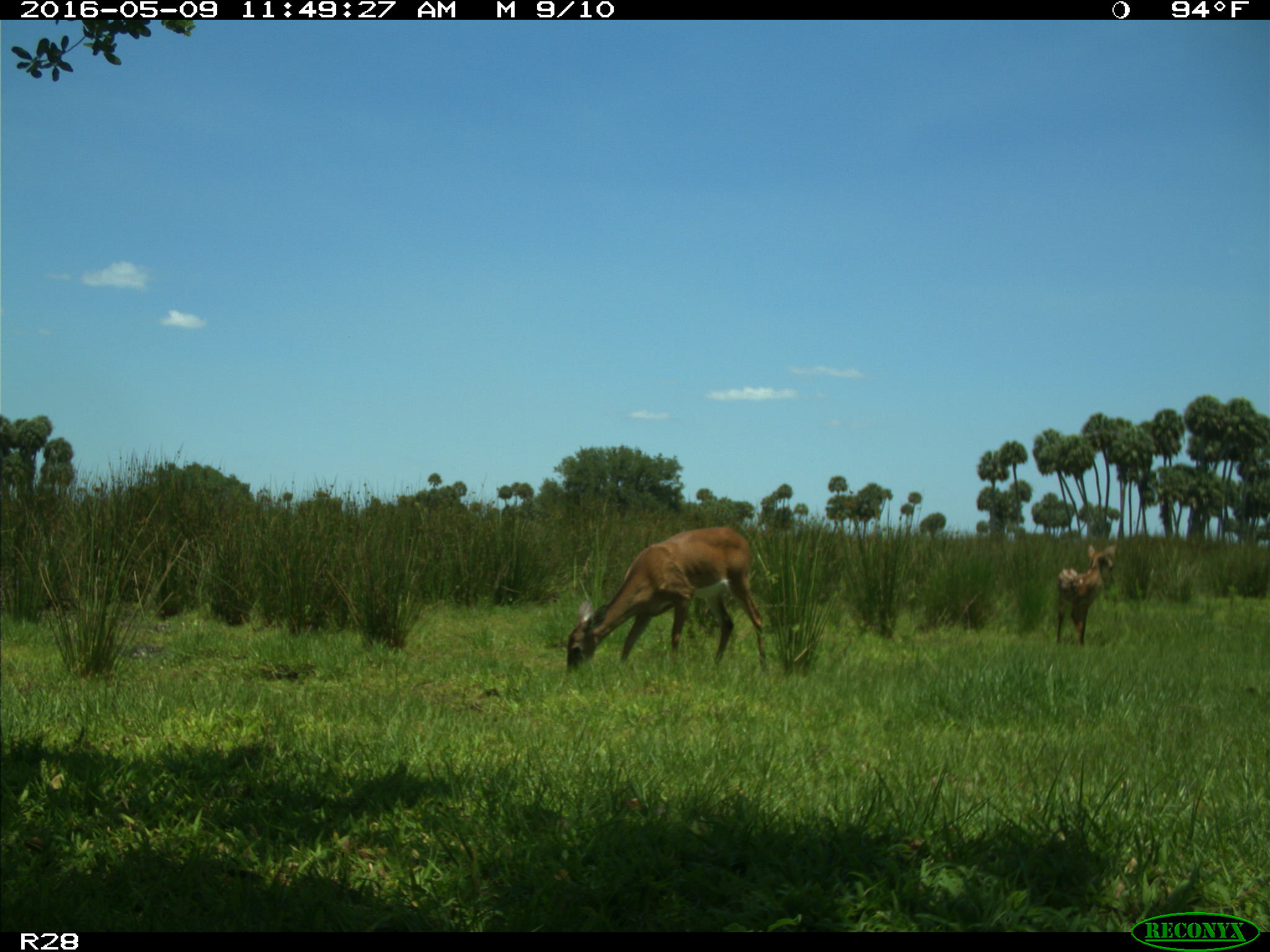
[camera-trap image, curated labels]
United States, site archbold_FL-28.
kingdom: Animalia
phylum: Chordata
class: Mammalia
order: Artiodactyla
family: Cervidae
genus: Odocoileus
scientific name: Odocoileus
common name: deer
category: unidentified deer